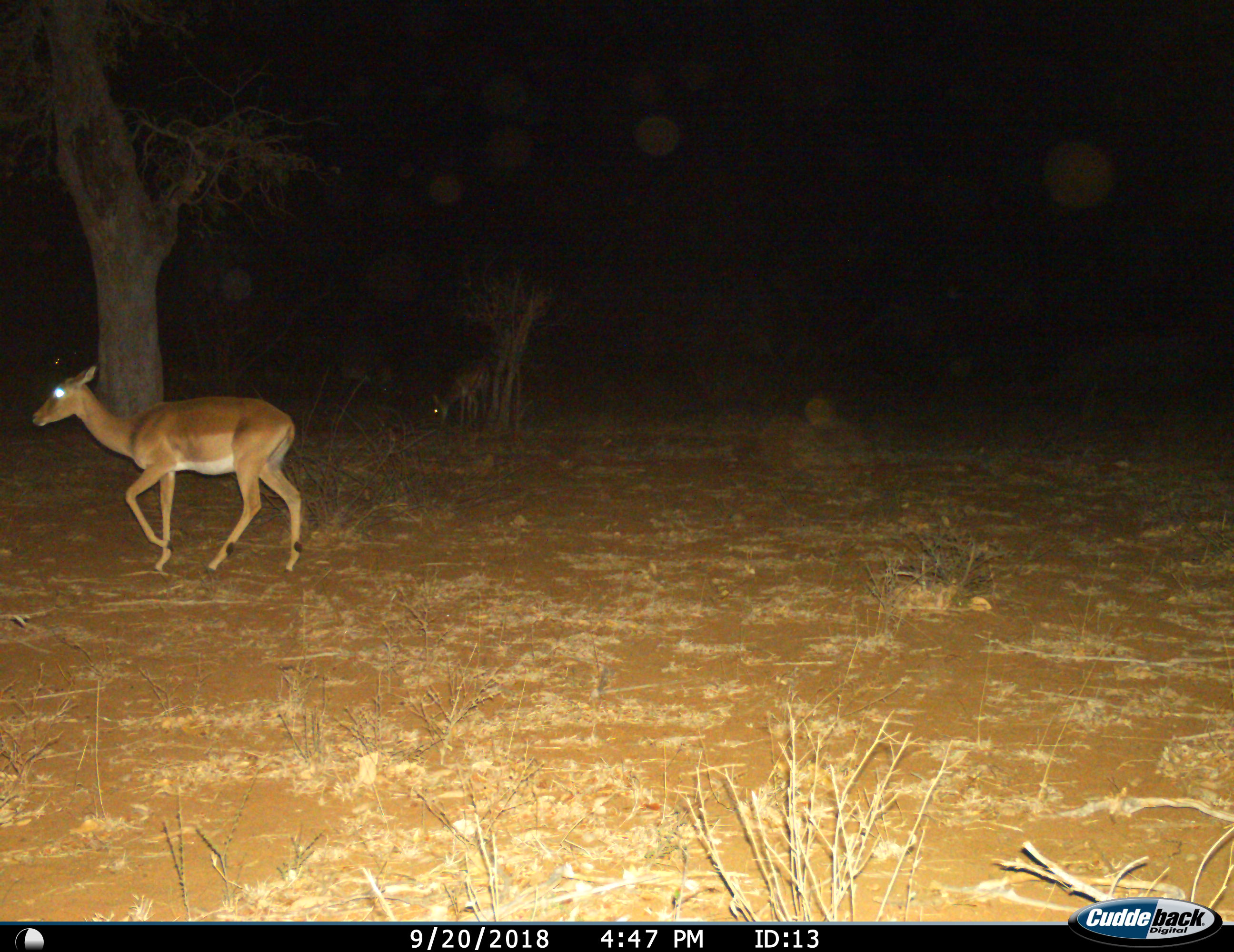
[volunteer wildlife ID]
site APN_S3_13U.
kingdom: Animalia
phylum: Chordata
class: Mammalia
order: Artiodactyla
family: Bovidae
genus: Aepyceros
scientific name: Aepyceros melampus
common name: impala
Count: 2.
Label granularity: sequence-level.